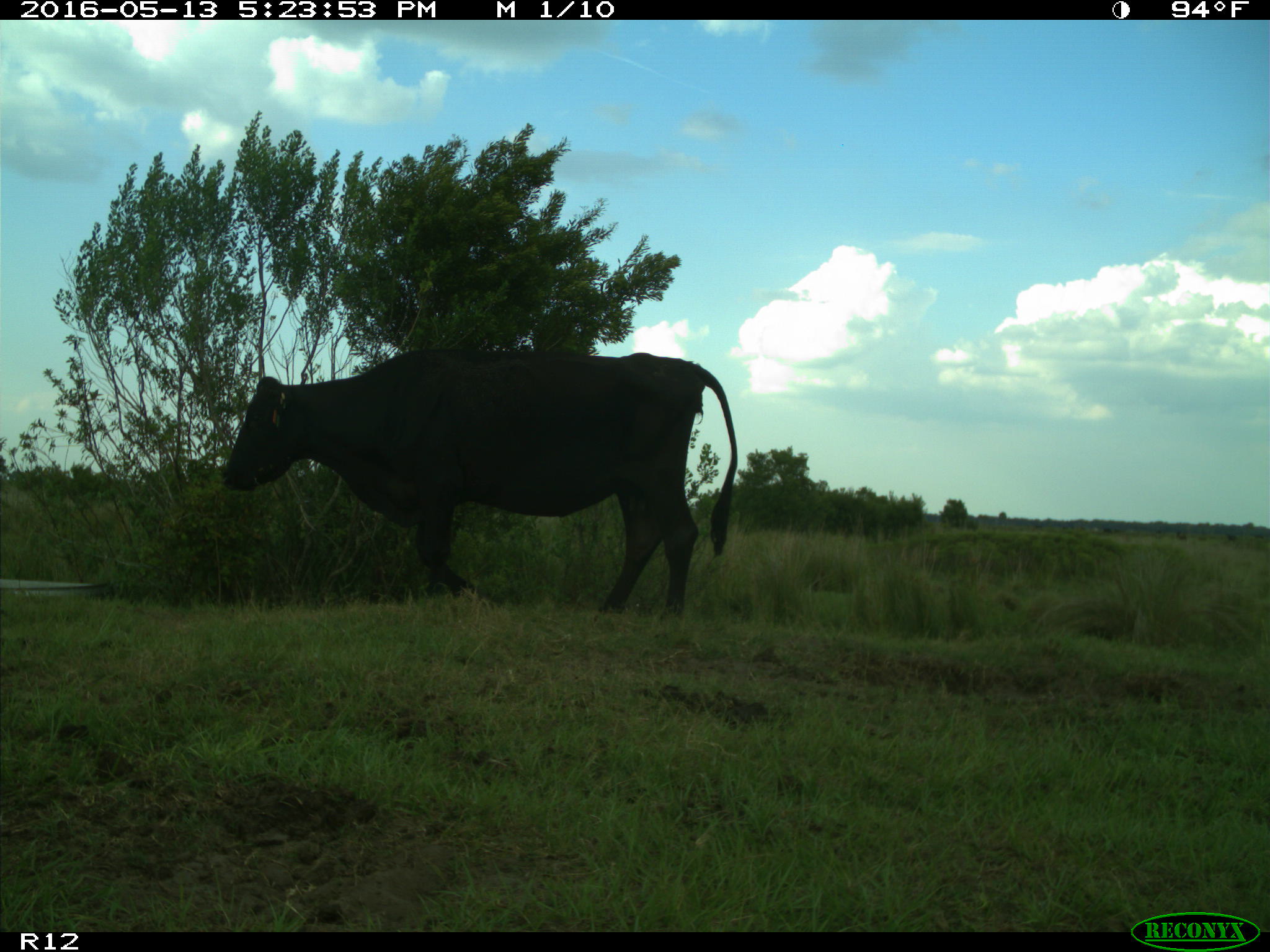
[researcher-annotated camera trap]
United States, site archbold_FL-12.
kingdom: Animalia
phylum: Chordata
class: Mammalia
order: Artiodactyla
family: Bovidae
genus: Bos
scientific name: Bos taurus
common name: domestic cow